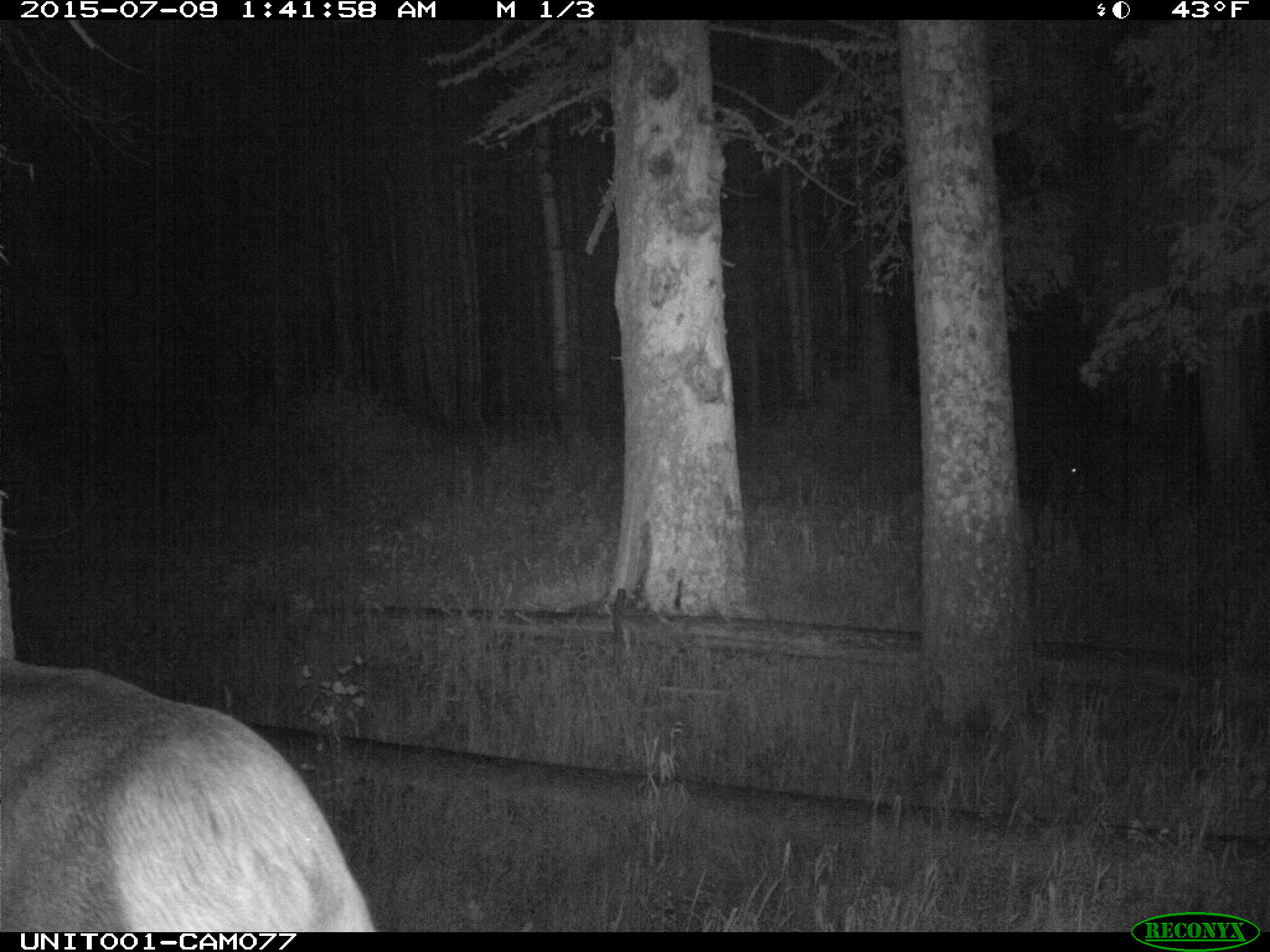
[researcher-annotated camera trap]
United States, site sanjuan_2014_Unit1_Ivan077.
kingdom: Animalia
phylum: Chordata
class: Mammalia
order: Artiodactyla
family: Cervidae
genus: Cervus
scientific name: Cervus elaphus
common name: red deer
Cervus elaphus (red deer).